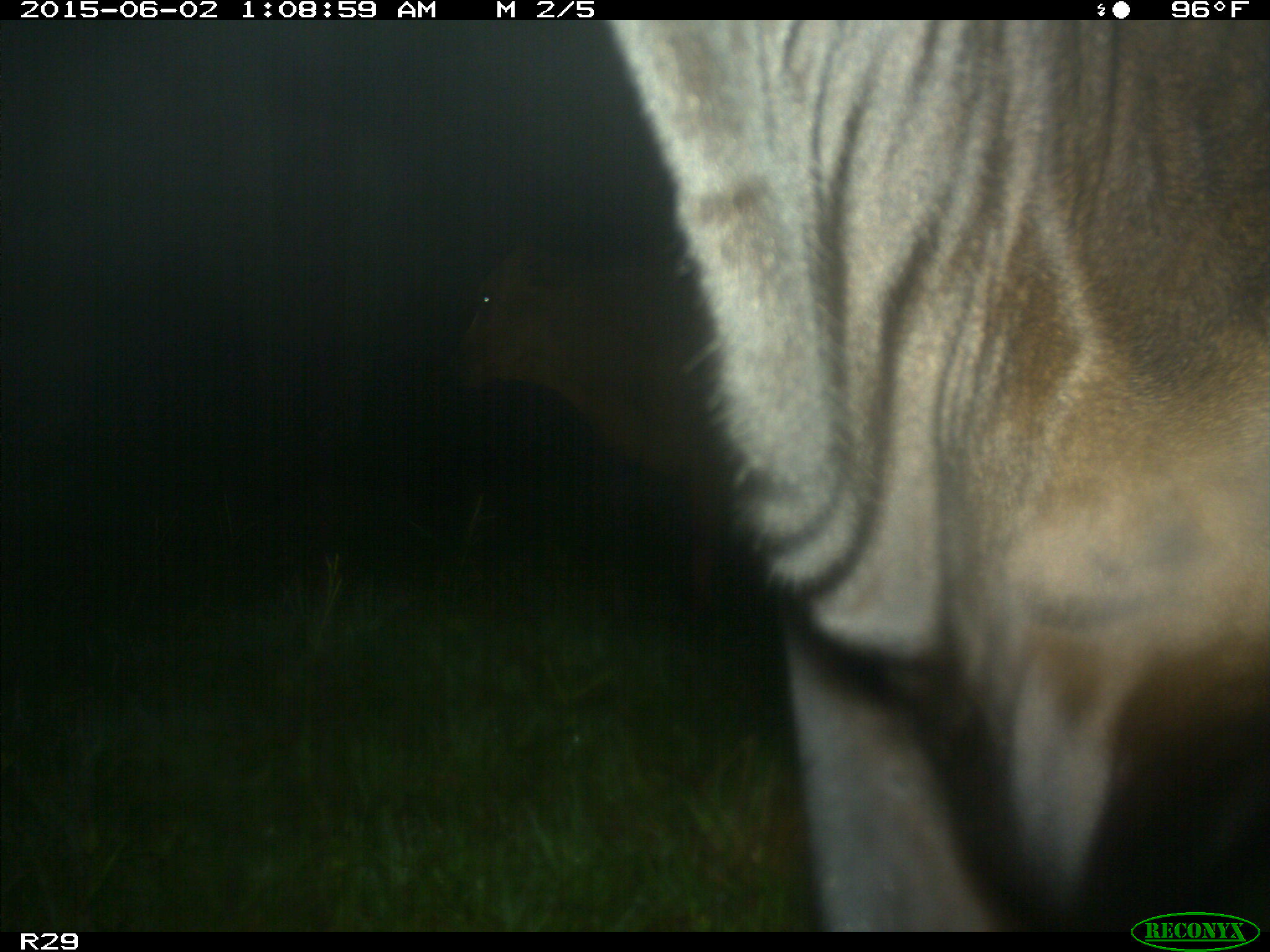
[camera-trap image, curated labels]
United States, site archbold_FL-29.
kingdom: Animalia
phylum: Chordata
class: Mammalia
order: Artiodactyla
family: Bovidae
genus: Bos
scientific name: Bos taurus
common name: domestic cow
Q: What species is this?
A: Bos taurus (domestic cow).